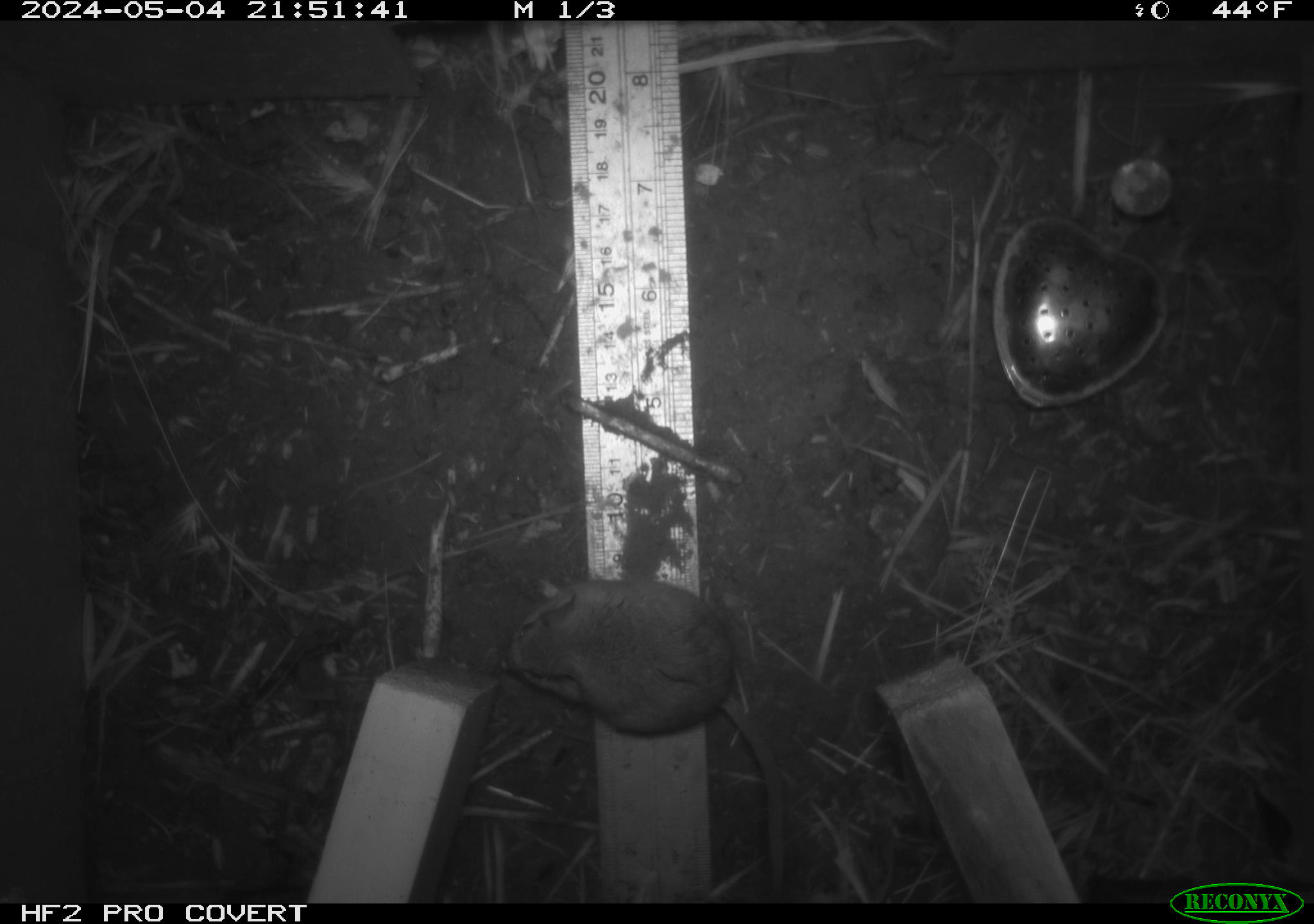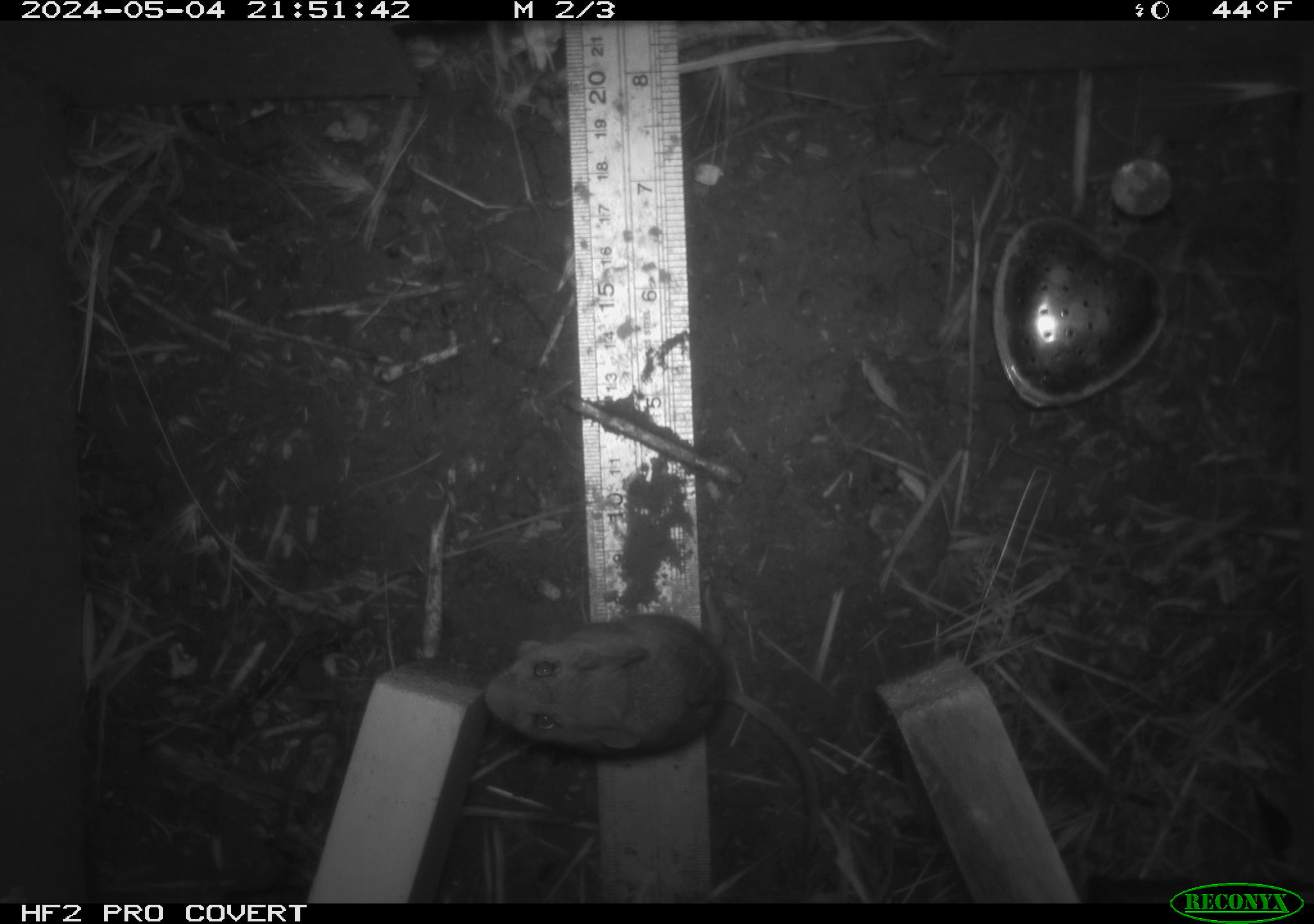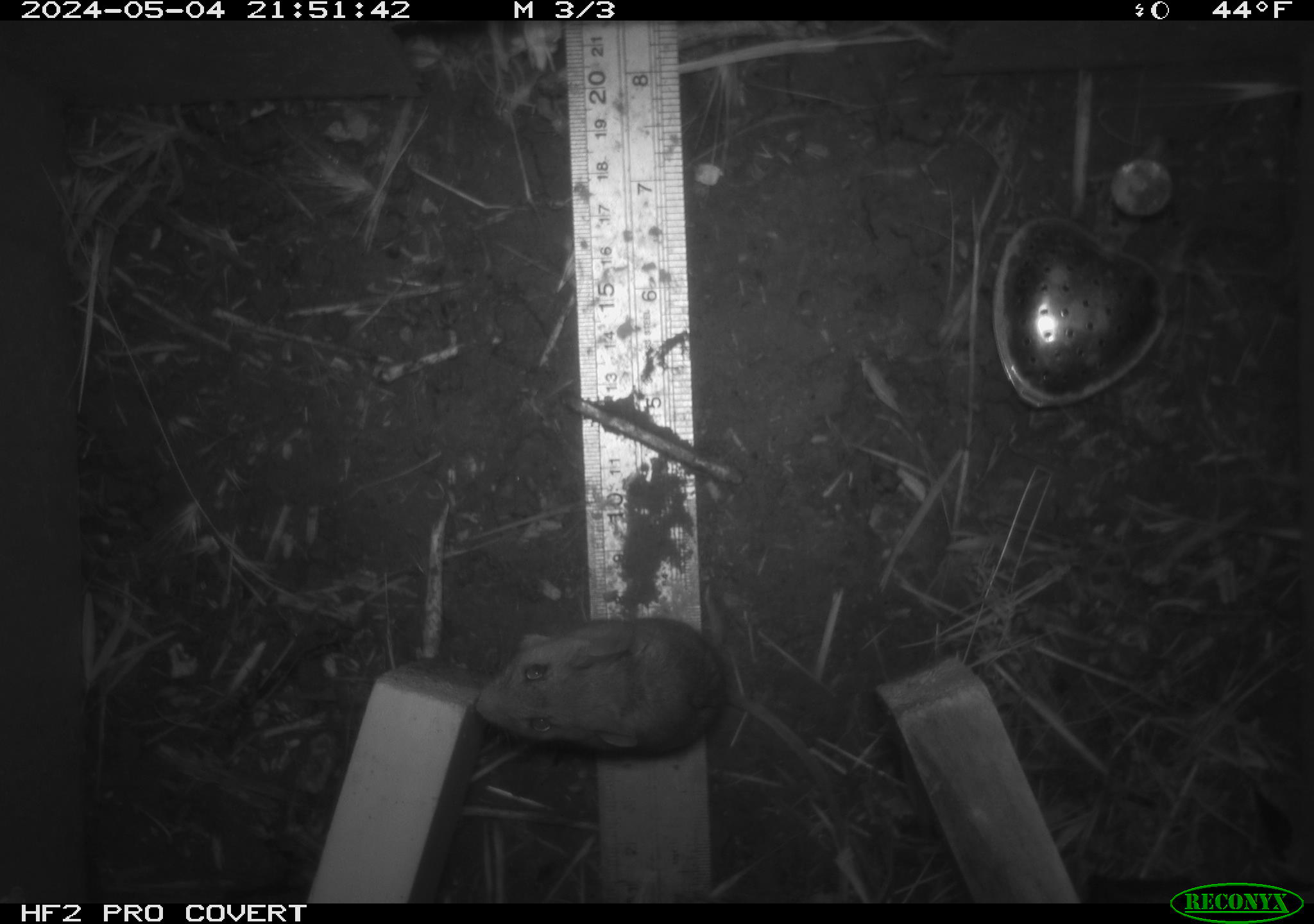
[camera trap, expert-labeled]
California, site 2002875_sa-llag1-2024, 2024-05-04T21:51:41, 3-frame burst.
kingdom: Animalia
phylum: Chordata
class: Mammalia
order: Rodentia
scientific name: Rodentia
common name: mouse species